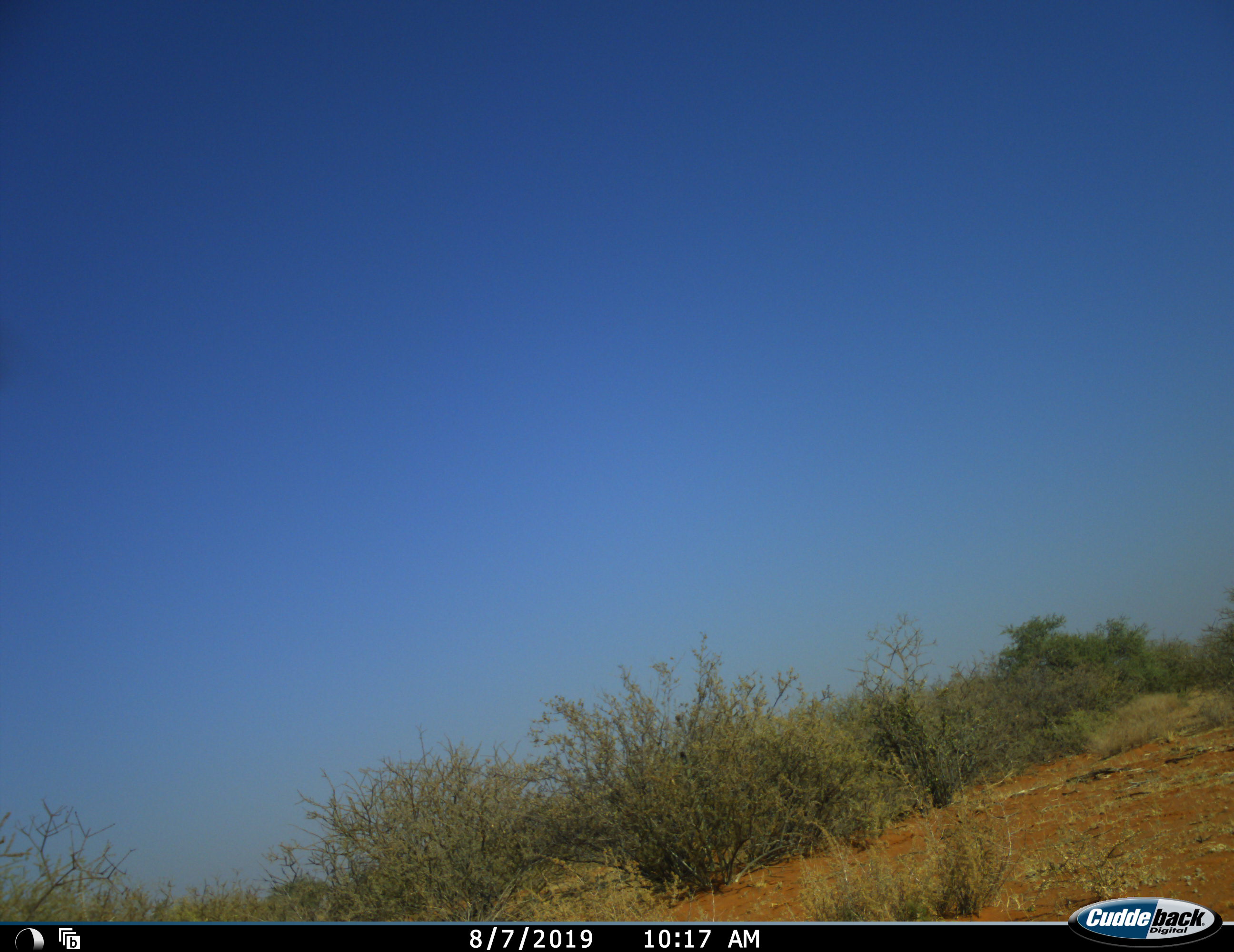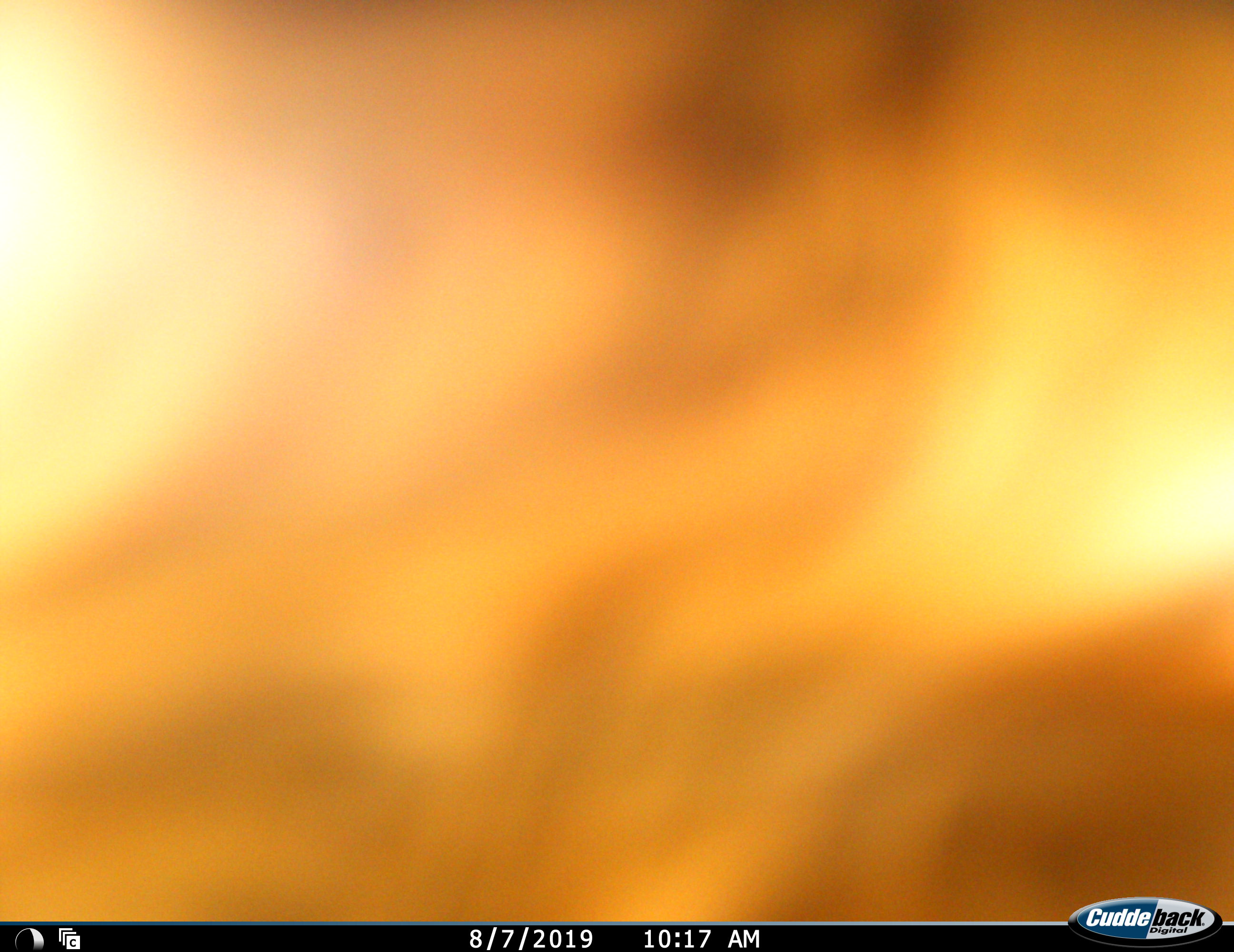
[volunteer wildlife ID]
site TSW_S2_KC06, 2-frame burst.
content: unidentified animal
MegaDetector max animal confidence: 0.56